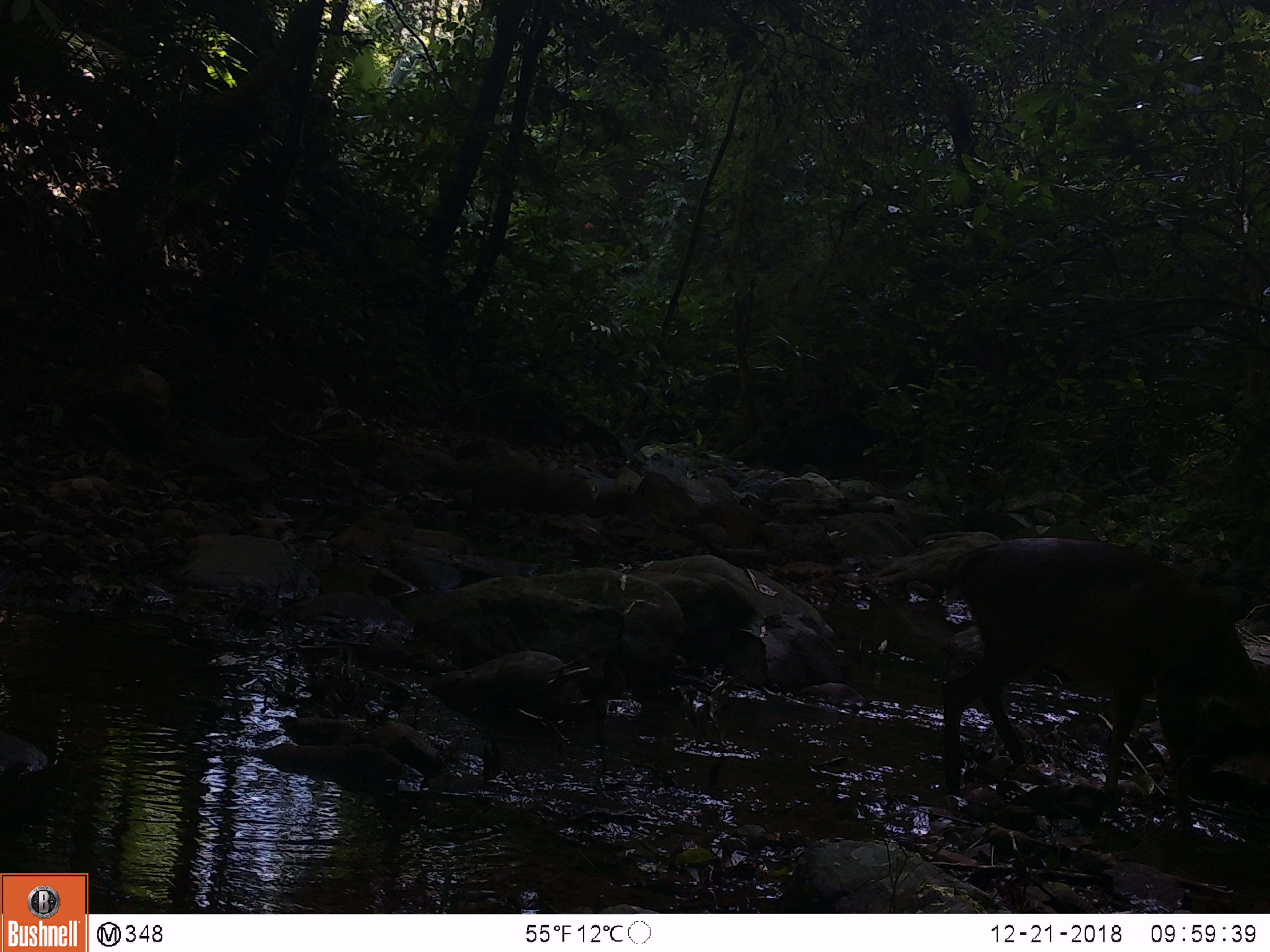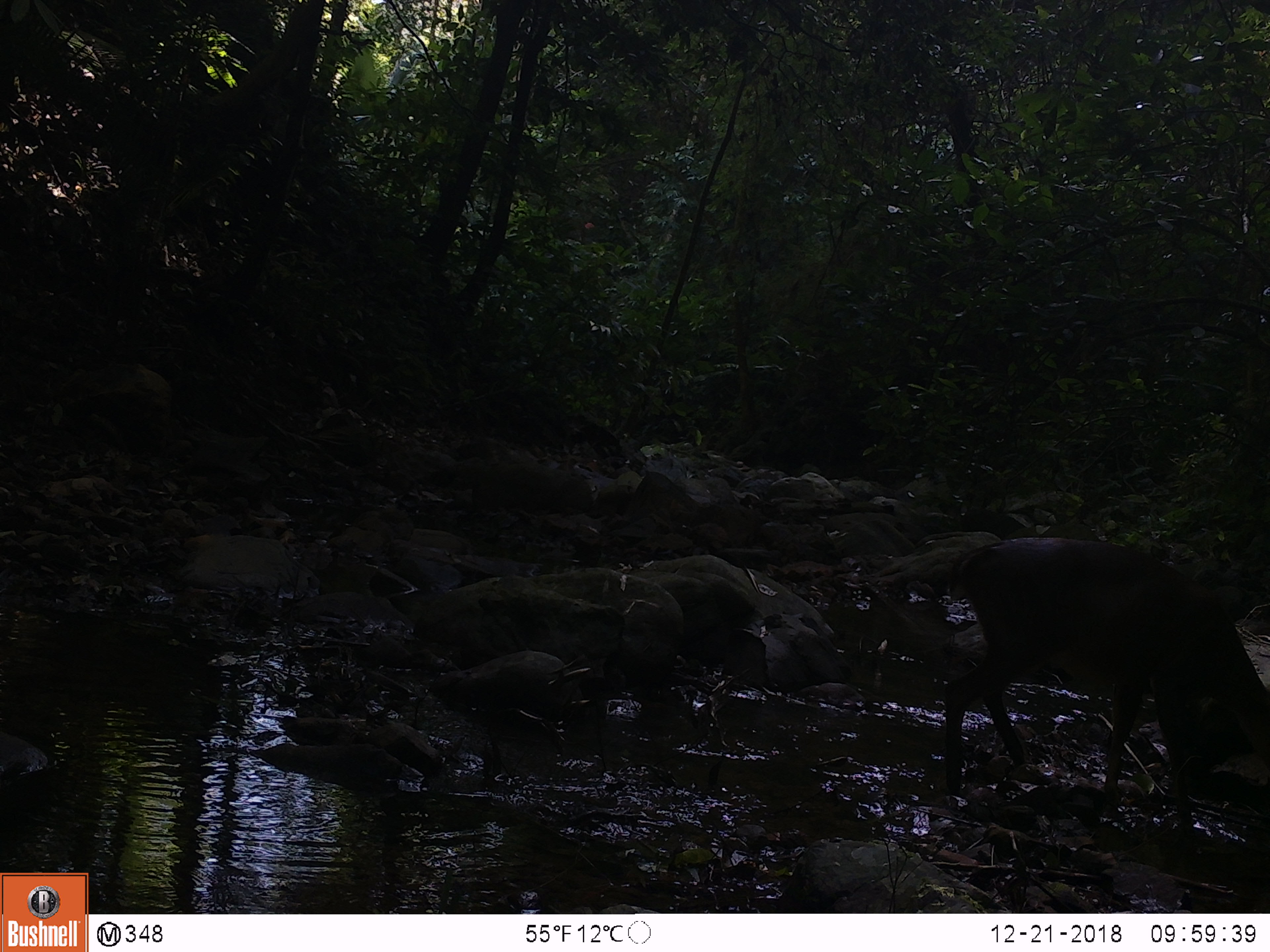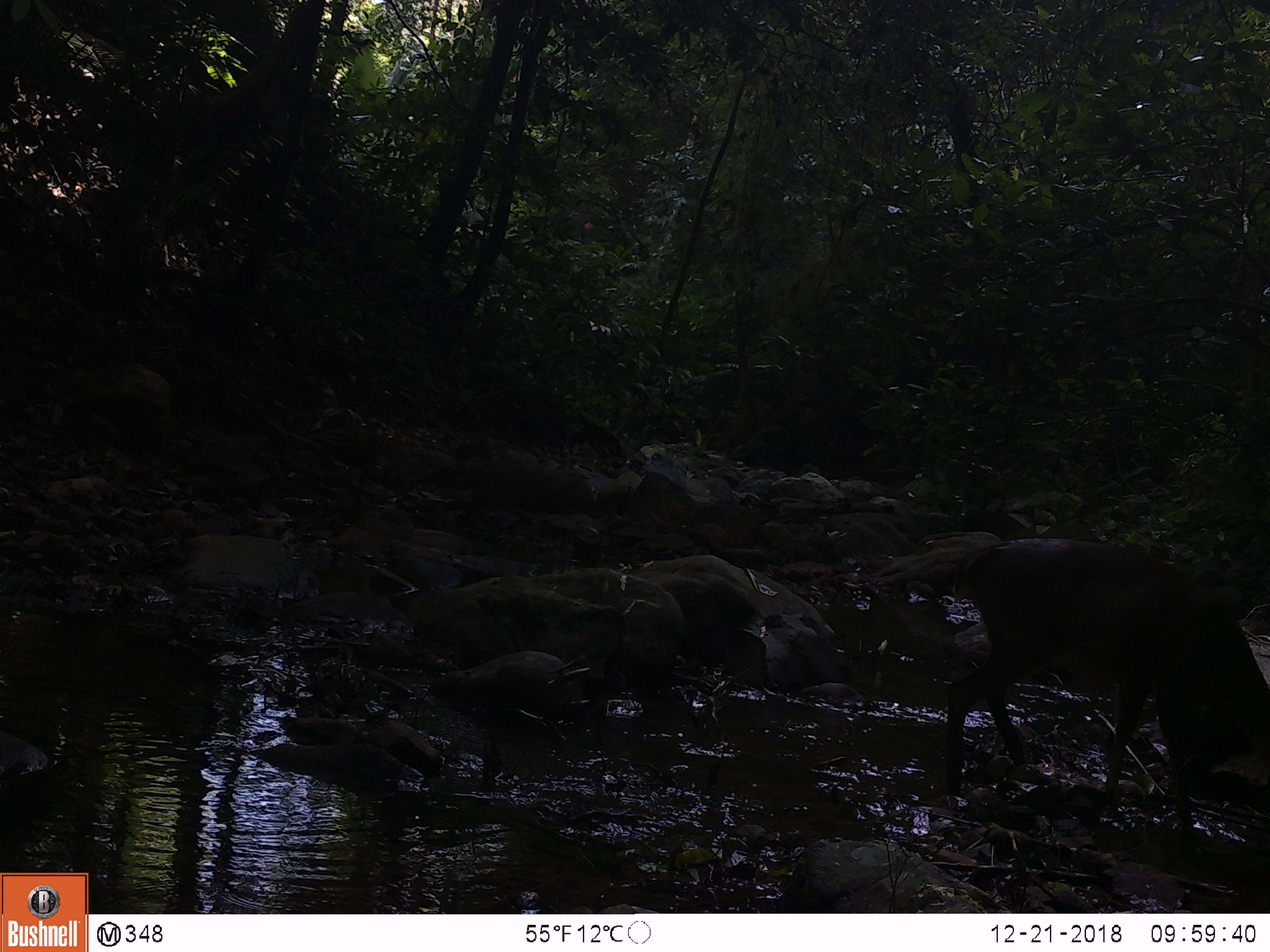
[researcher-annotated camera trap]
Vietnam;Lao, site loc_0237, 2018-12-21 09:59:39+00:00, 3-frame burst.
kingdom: Animalia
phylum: Chordata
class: Mammalia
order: Artiodactyla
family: Cervidae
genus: Muntiacus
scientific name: Muntiacus vuquangensis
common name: large-antlered muntjac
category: large antlered muntjac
Large antlered muntjac (large-antlered muntjac) (Muntiacus vuquangensis). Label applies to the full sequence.